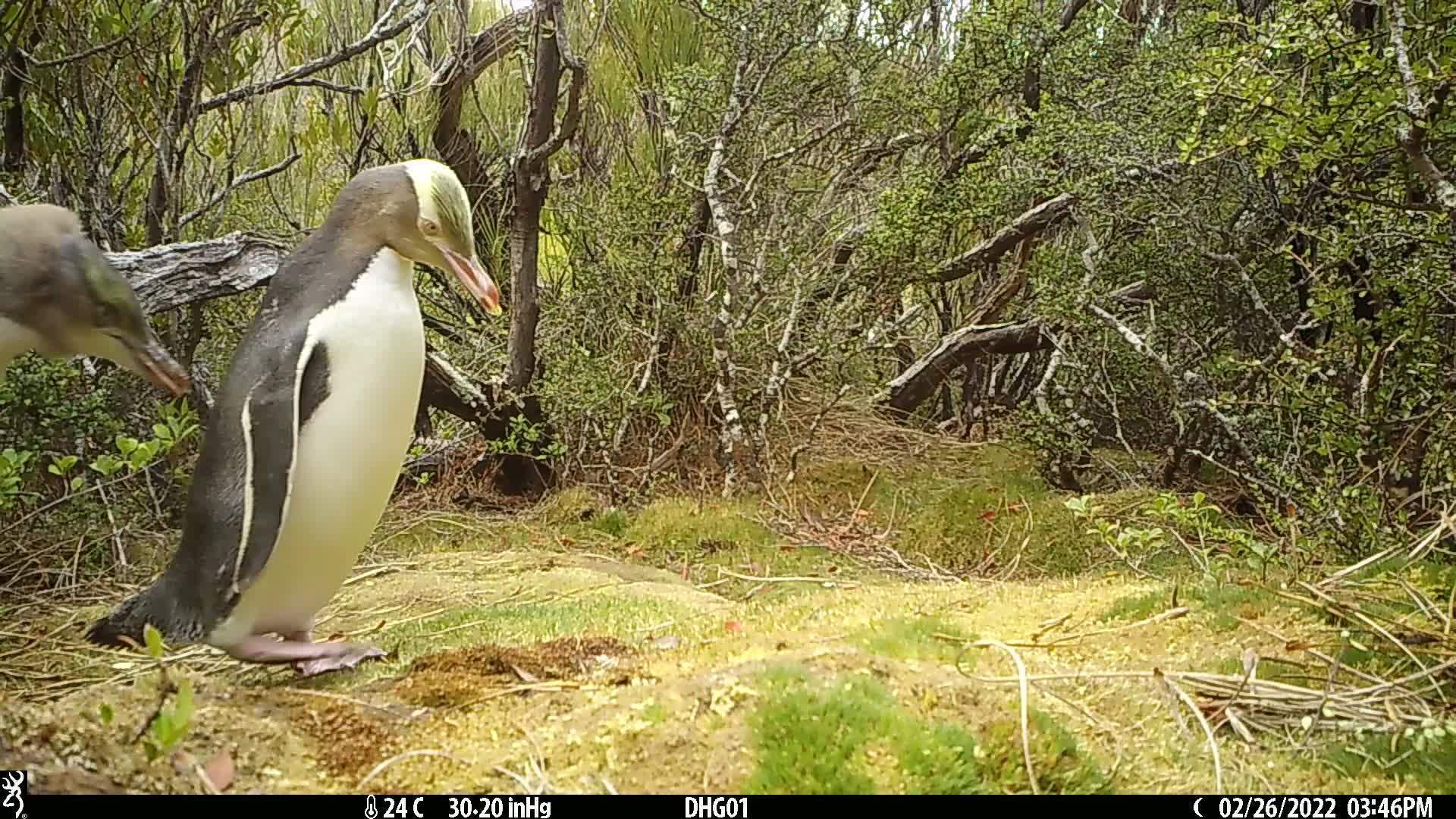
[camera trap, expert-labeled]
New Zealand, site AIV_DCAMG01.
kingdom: Animalia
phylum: Chordata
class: Aves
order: Sphenisciformes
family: Spheniscidae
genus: Megadyptes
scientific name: Megadyptes antipodes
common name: yellow-eyed penguin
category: yellow eyed penguin